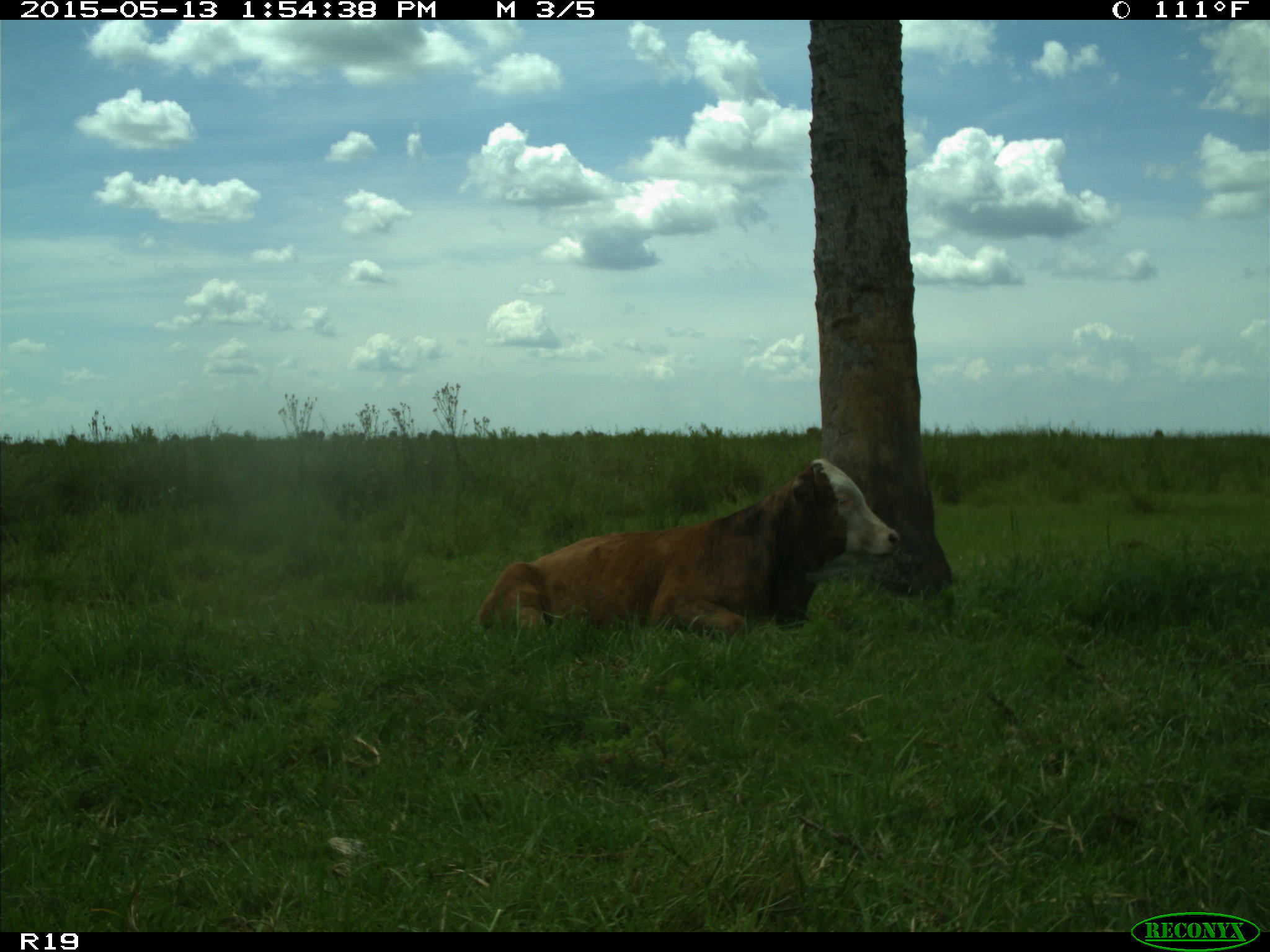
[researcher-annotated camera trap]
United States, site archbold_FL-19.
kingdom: Animalia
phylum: Chordata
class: Mammalia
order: Artiodactyla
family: Bovidae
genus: Bos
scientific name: Bos taurus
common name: domestic cow